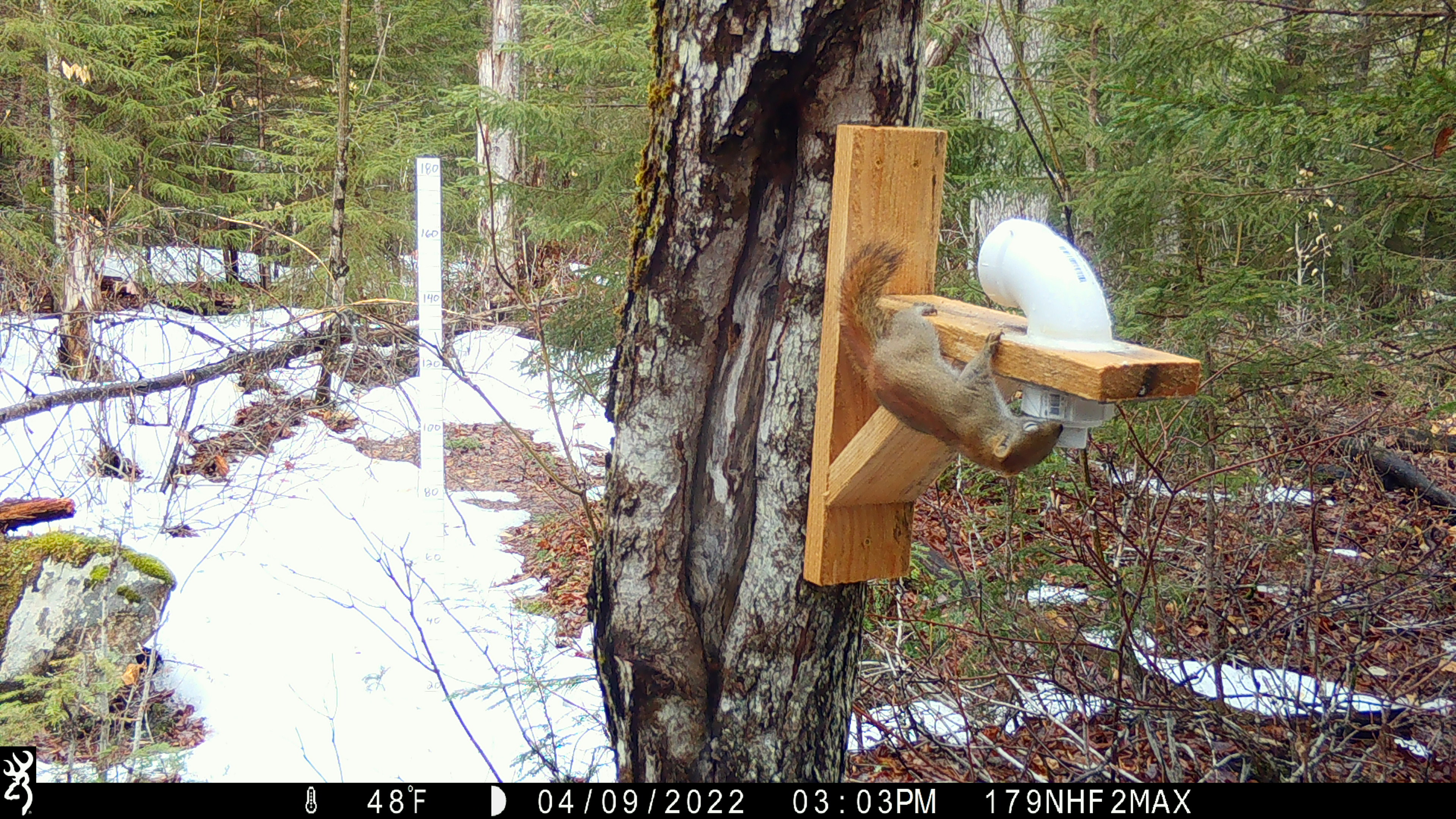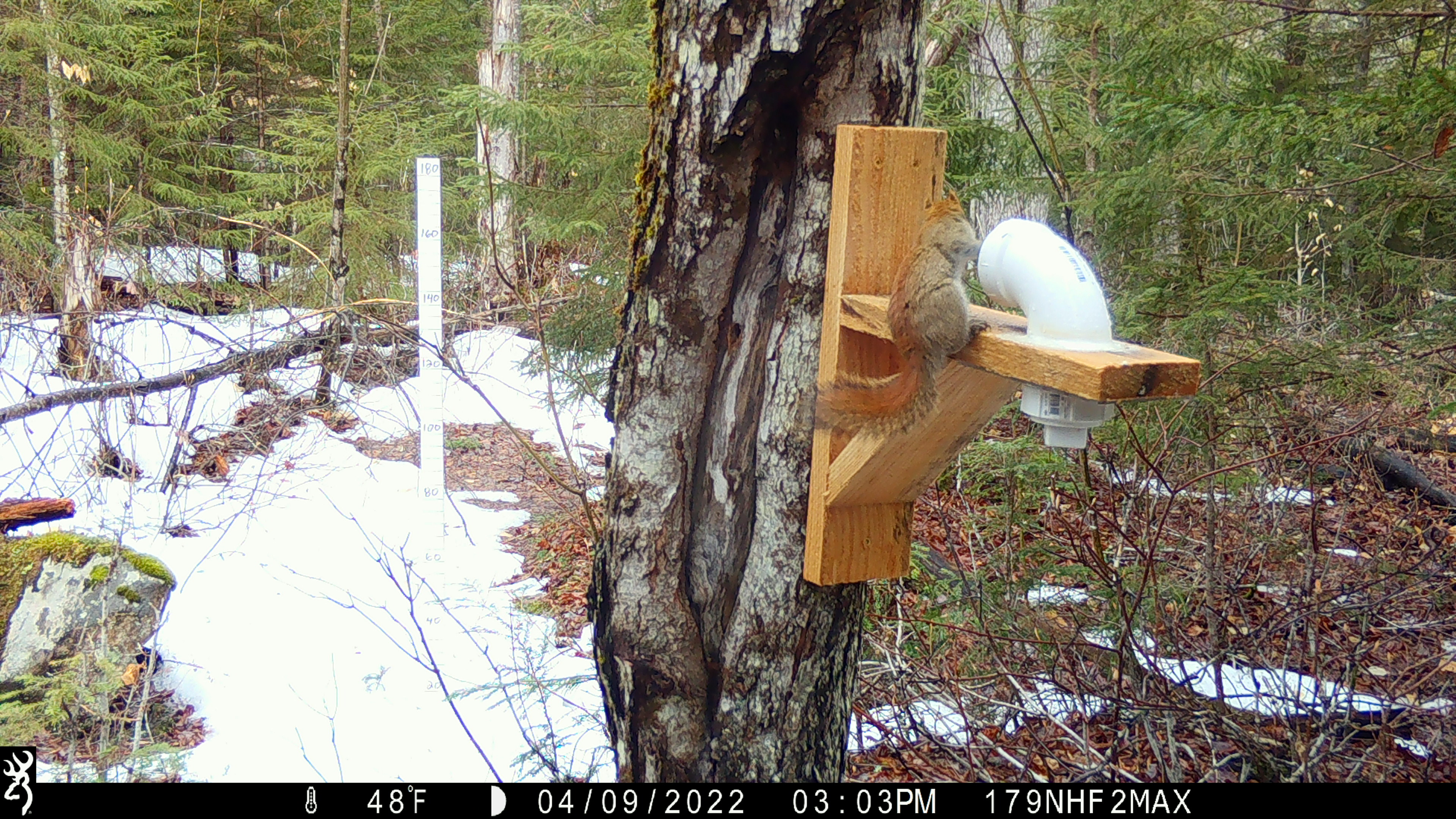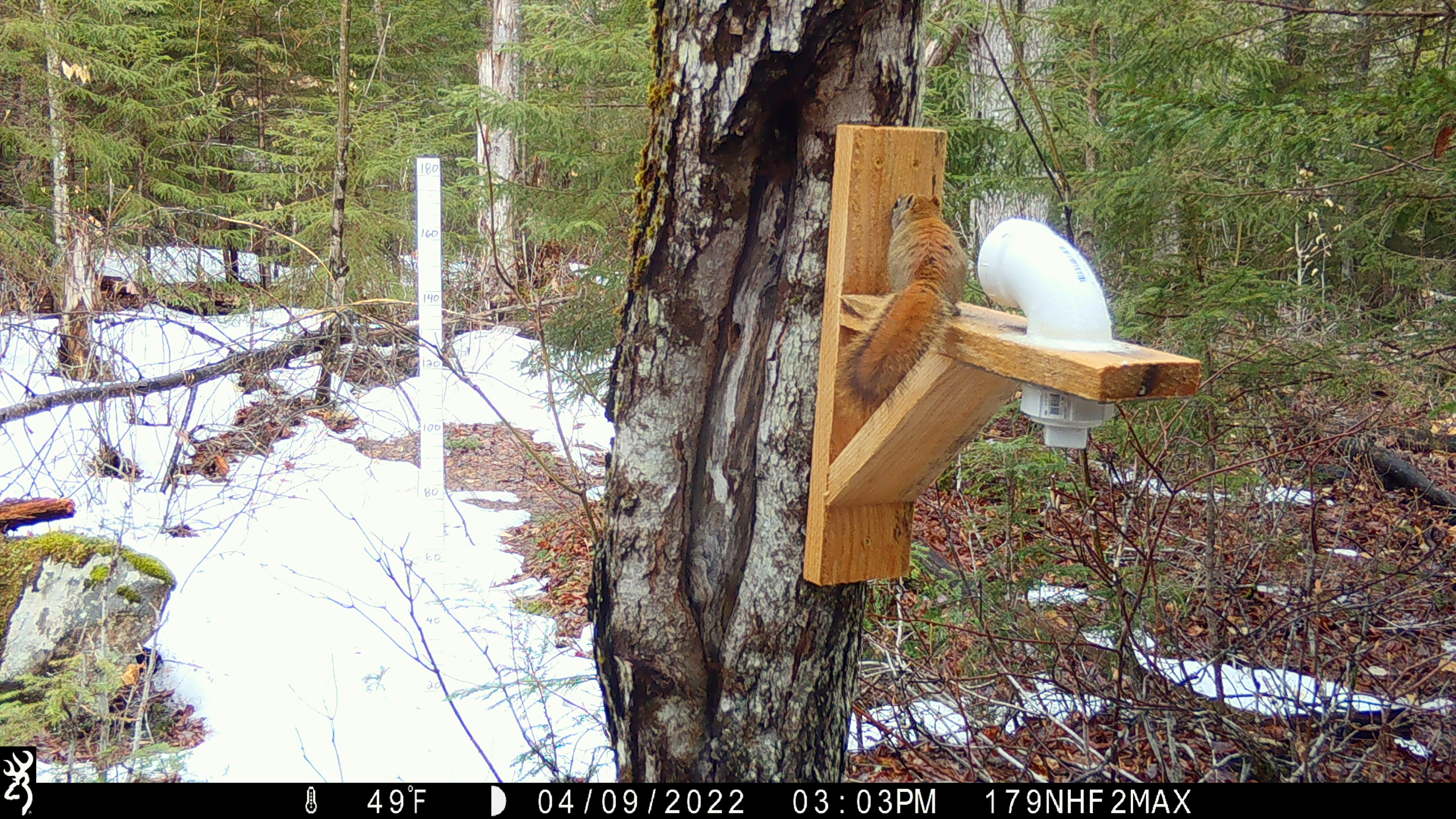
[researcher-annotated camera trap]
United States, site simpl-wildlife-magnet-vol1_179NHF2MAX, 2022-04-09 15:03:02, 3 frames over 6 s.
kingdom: Animalia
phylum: Chordata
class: Mammalia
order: Rodentia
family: Sciuridae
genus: Tamiasciurus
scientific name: Tamiasciurus hudsonicus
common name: red squirrel